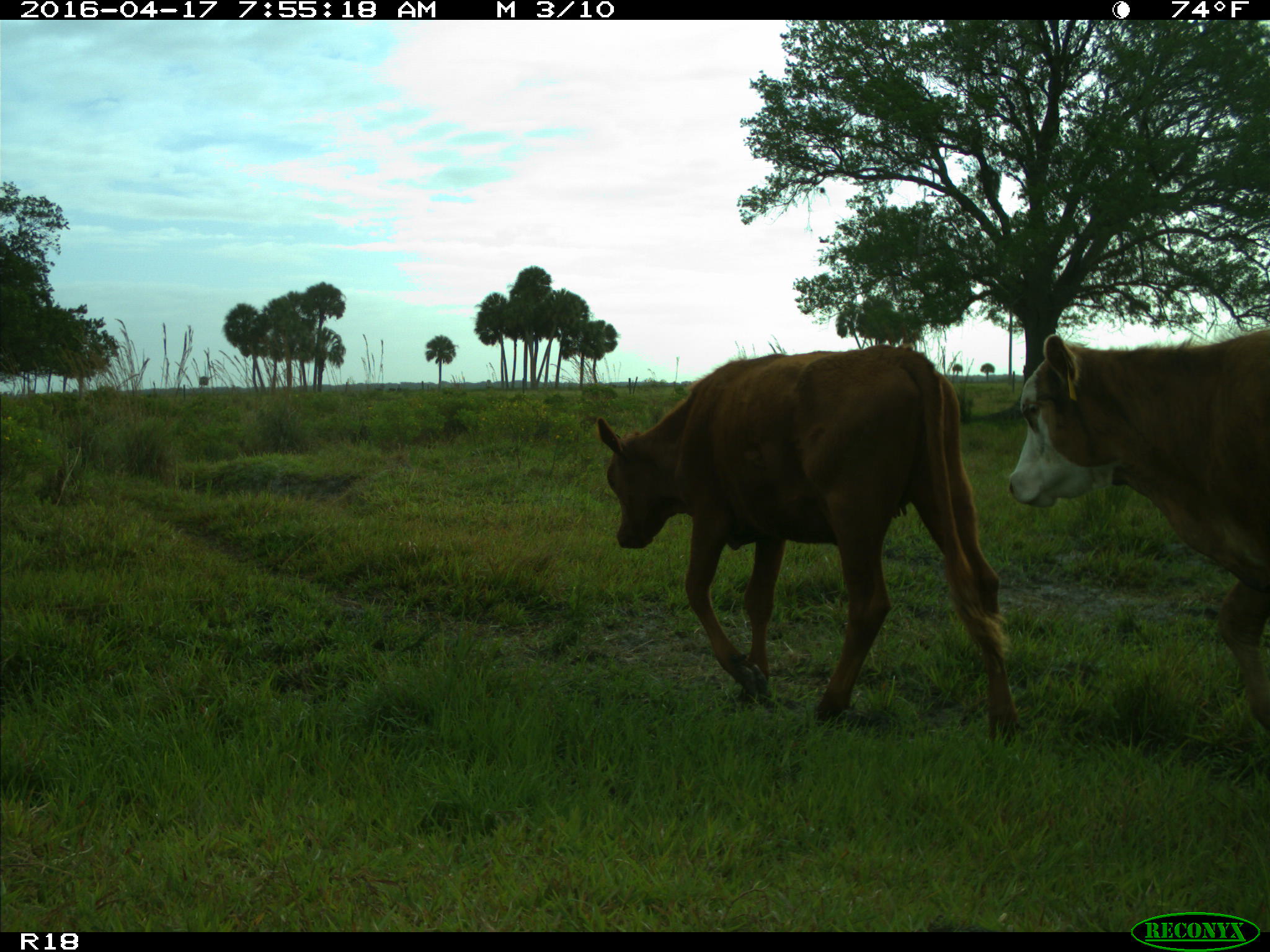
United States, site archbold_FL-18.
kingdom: Animalia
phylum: Chordata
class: Mammalia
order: Artiodactyla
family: Bovidae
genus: Bos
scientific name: Bos taurus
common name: domestic cow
Bos taurus (domestic cow).